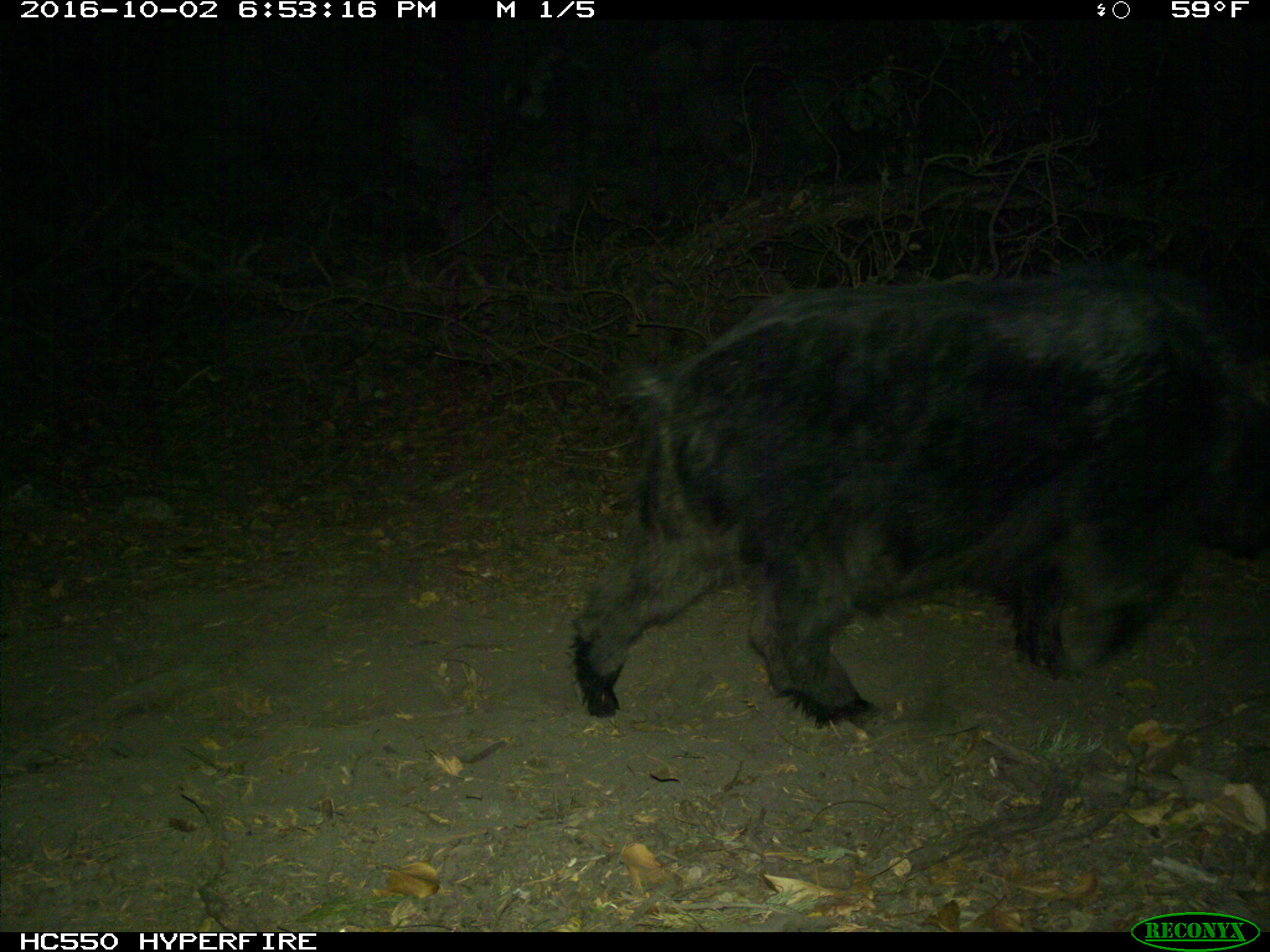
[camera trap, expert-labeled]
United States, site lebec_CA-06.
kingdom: Animalia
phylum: Chordata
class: Mammalia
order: Artiodactyla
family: Suidae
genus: Sus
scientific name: Sus scrofa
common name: wild boar